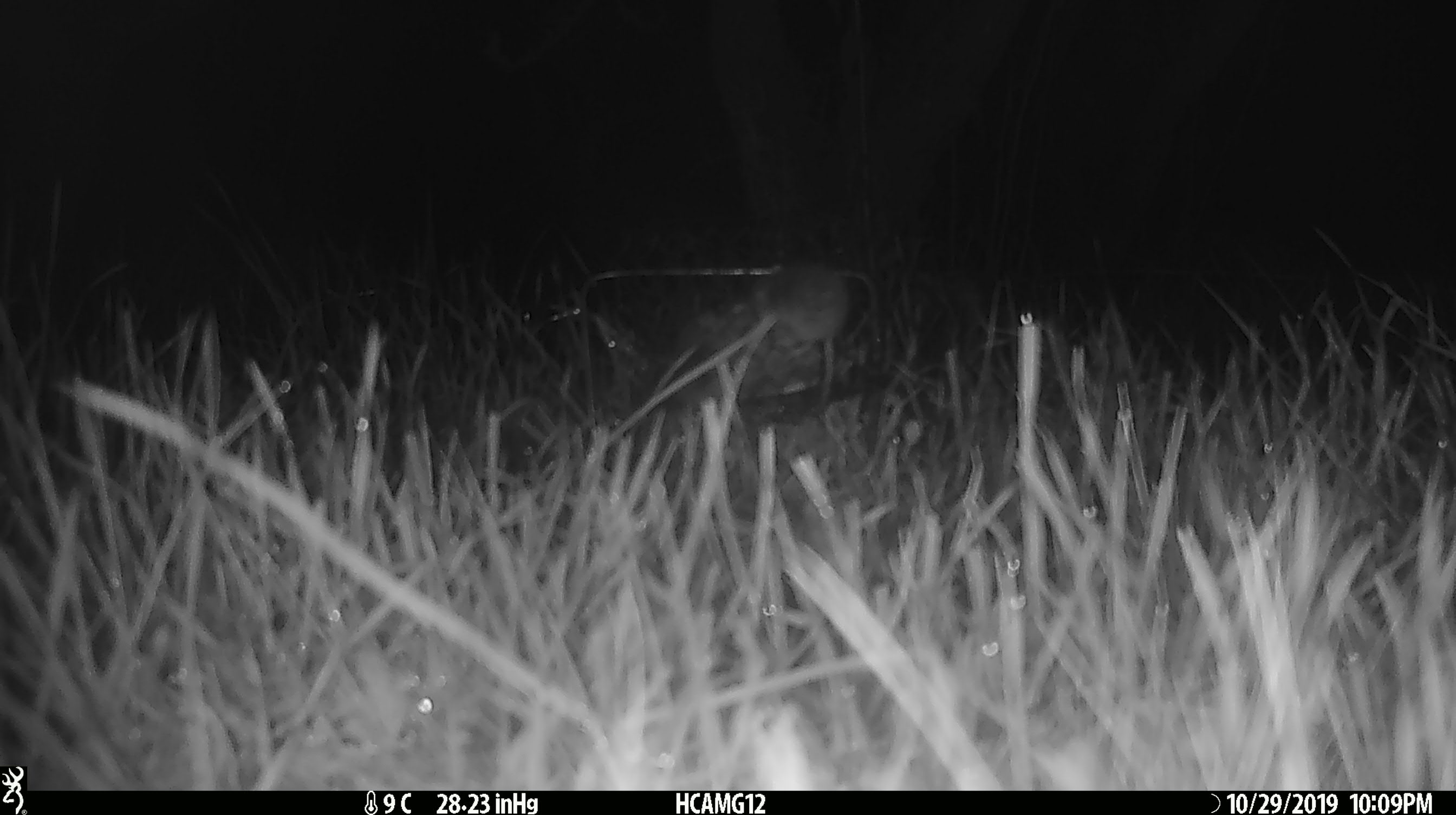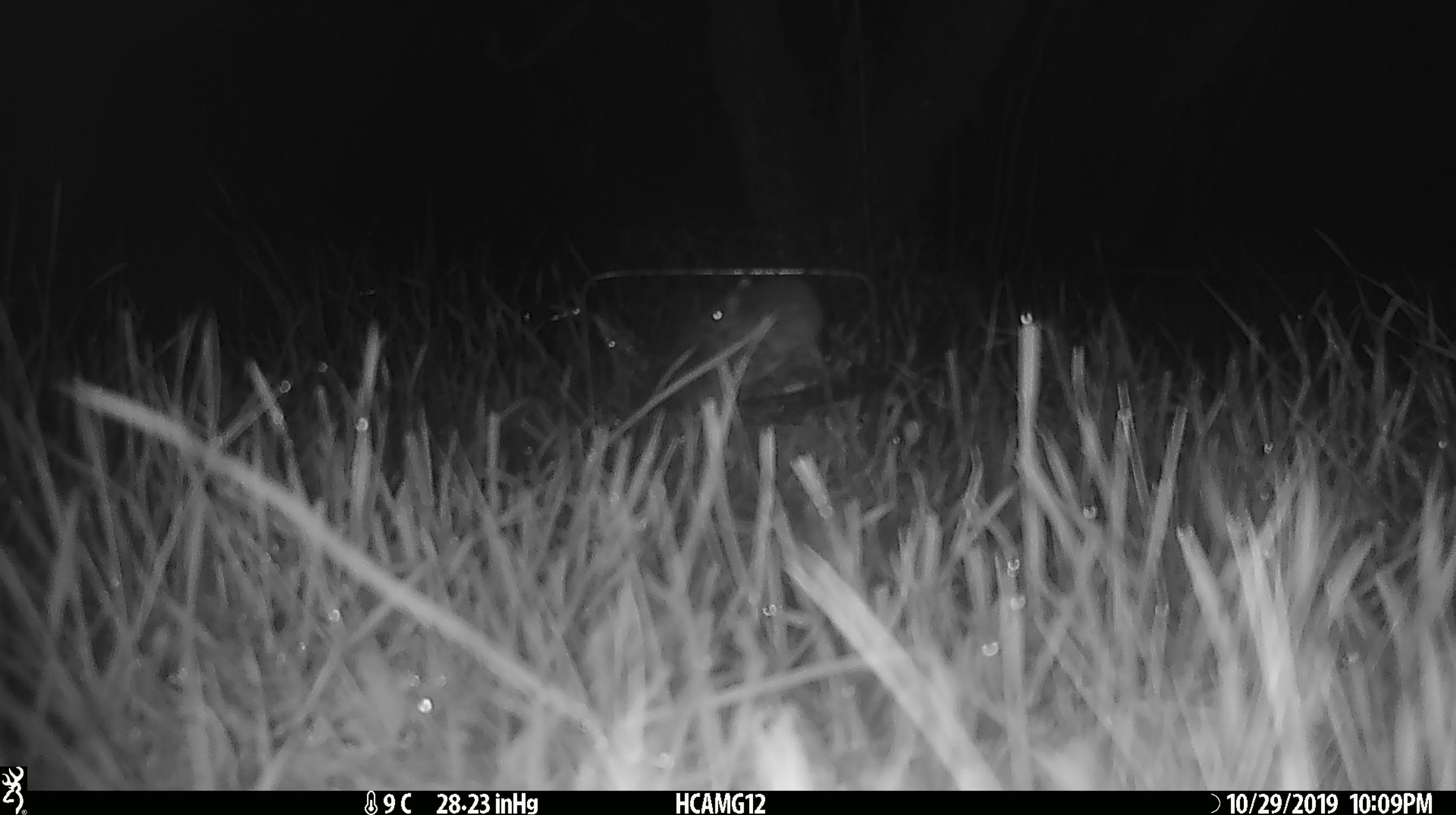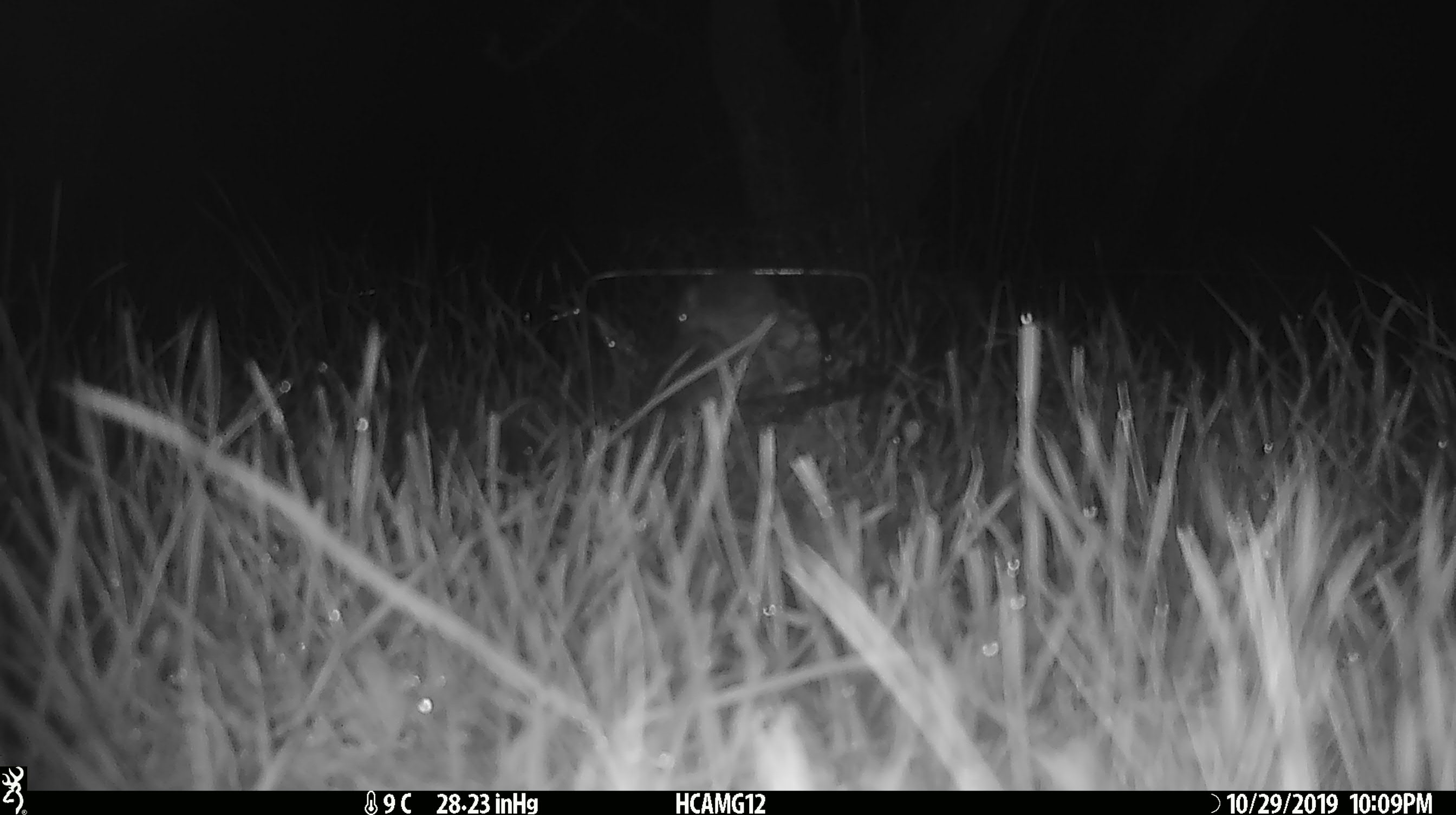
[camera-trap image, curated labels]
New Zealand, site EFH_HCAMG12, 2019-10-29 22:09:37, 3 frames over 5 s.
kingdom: Animalia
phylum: Chordata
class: Mammalia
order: Rodentia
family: Muridae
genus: Mus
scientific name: Mus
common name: mouse